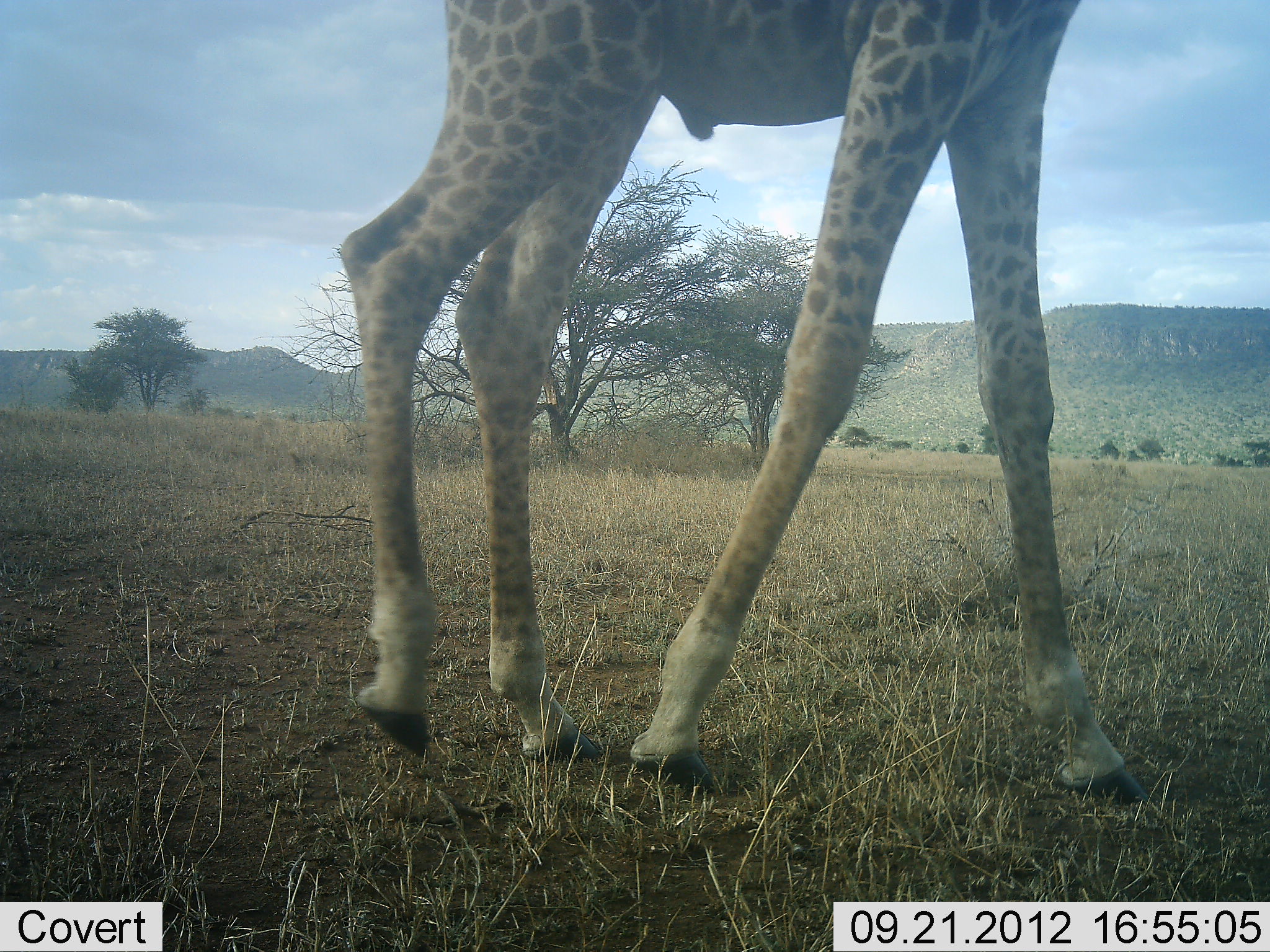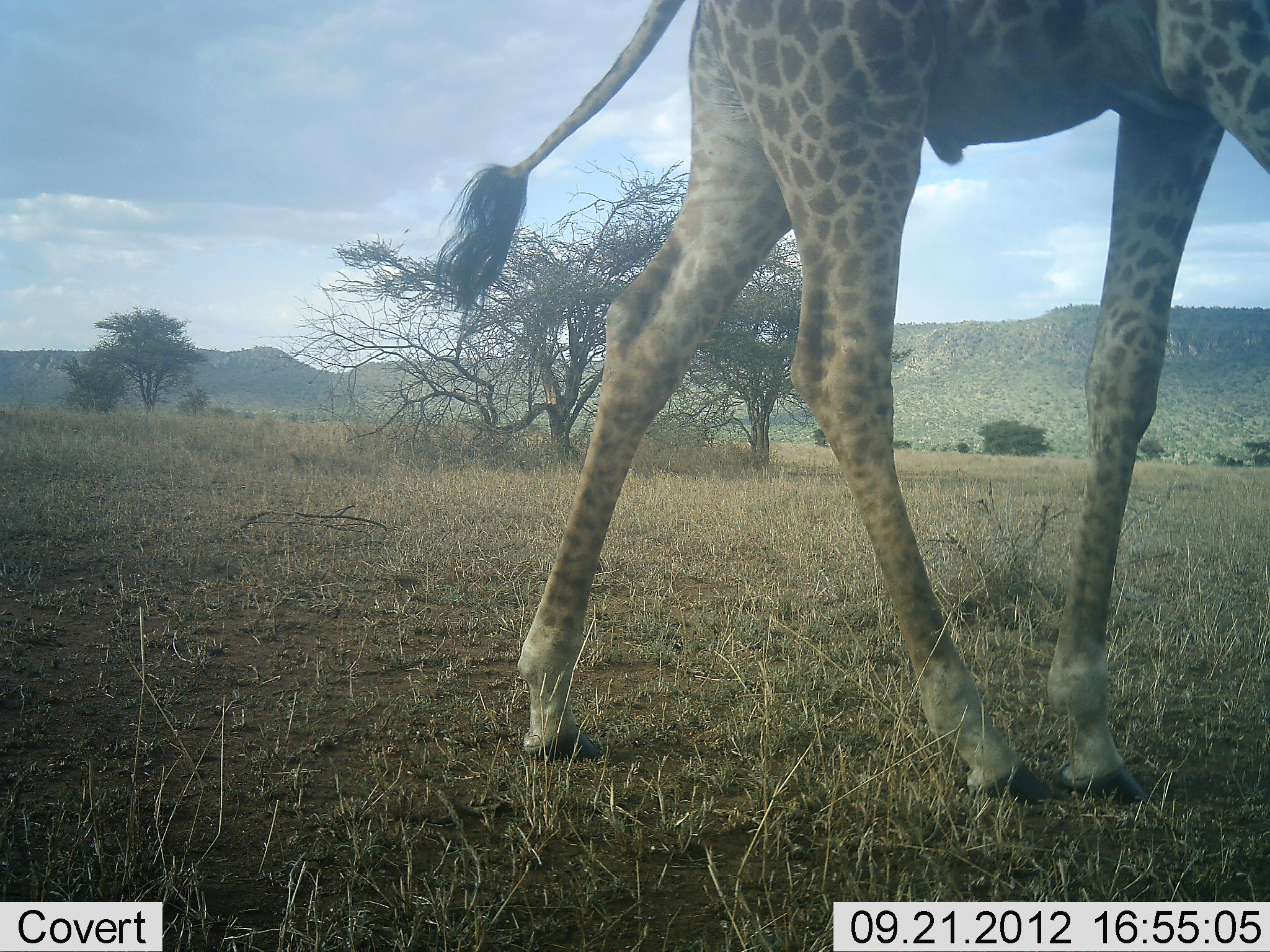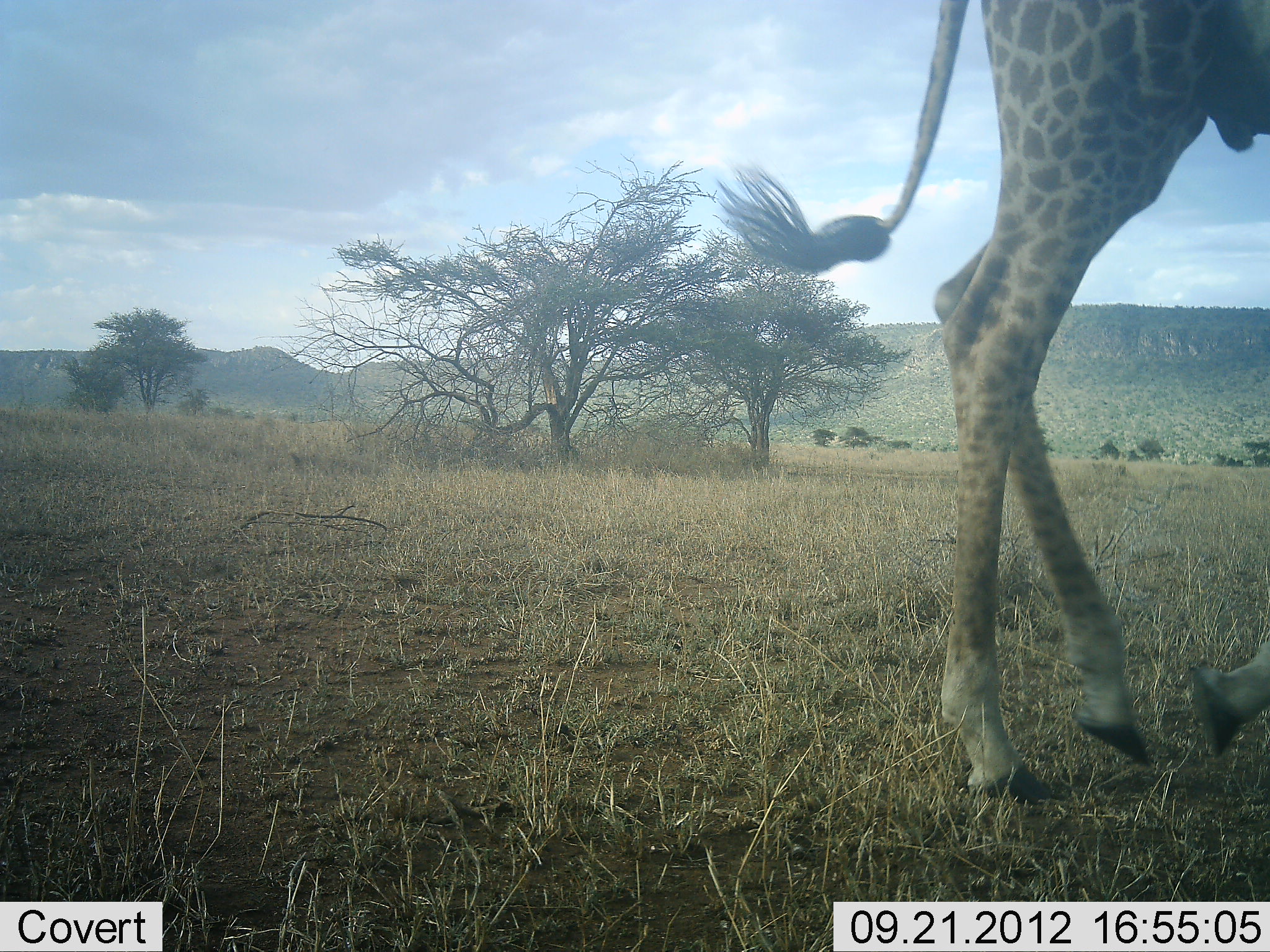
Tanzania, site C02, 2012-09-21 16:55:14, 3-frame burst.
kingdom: Animalia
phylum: Chordata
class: Mammalia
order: Artiodactyla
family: Giraffidae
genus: Giraffa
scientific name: Giraffa camelopardalis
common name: giraffe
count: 1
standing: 10%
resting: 0%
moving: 100%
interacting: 0%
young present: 0%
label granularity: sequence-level